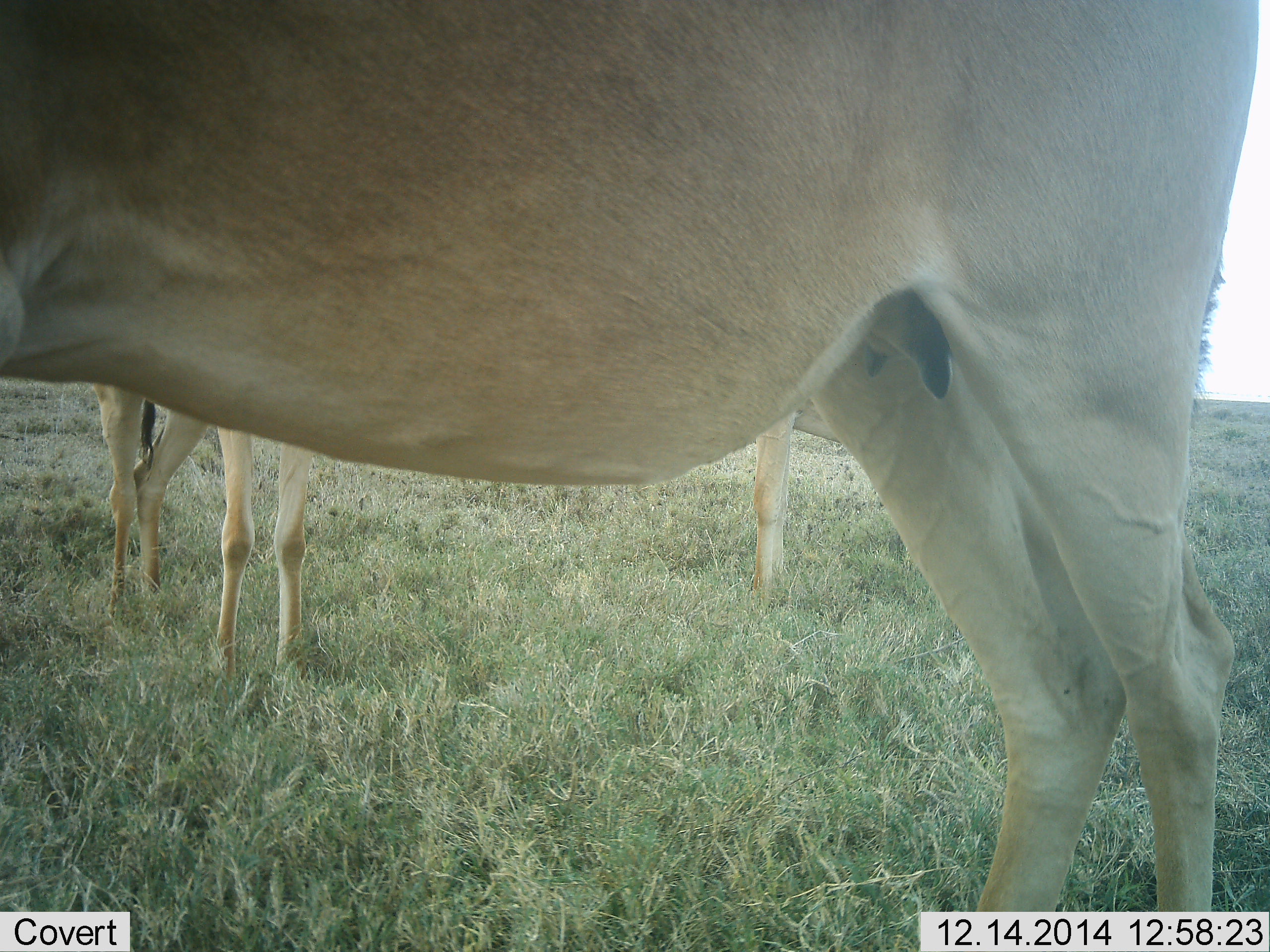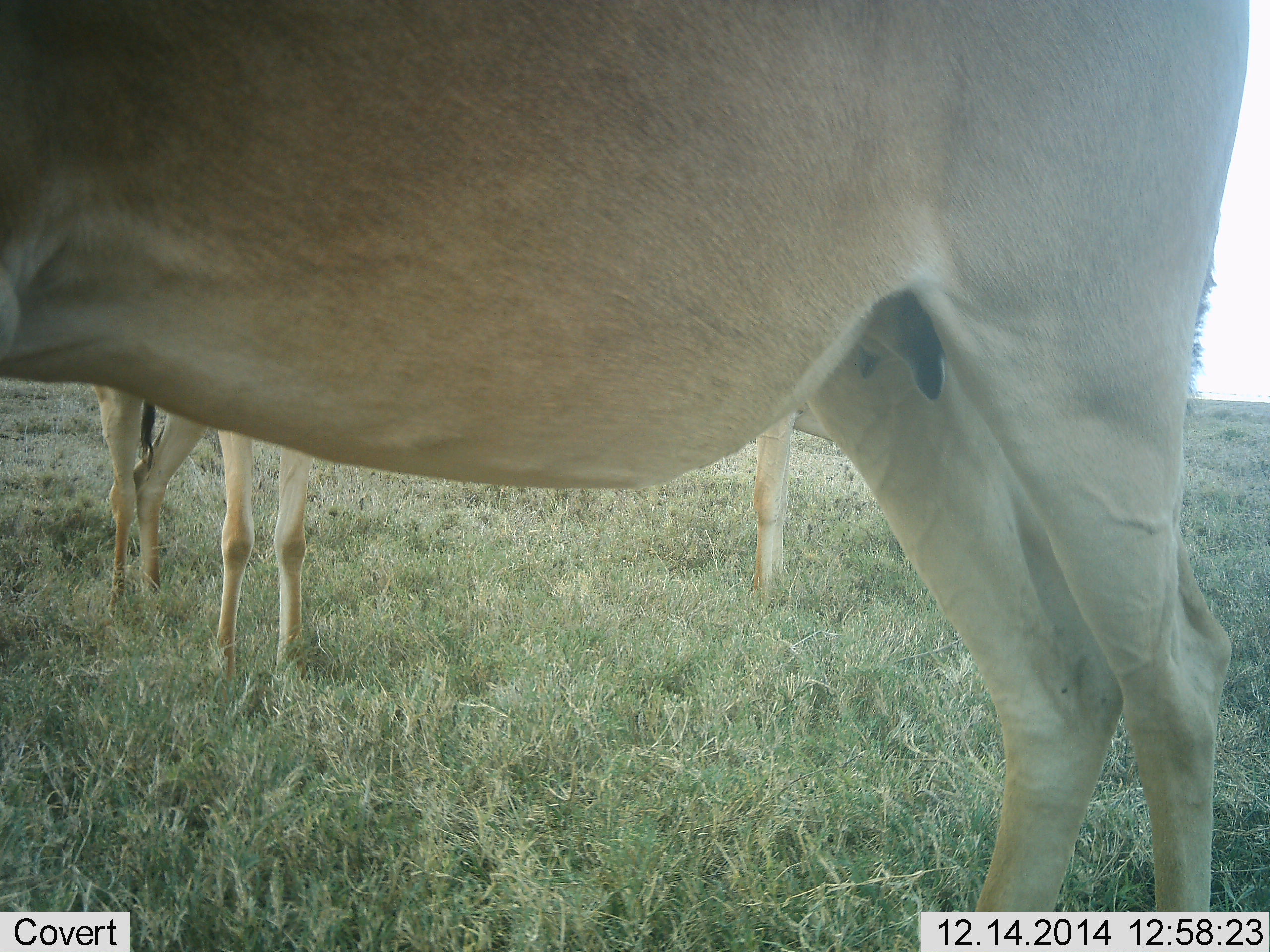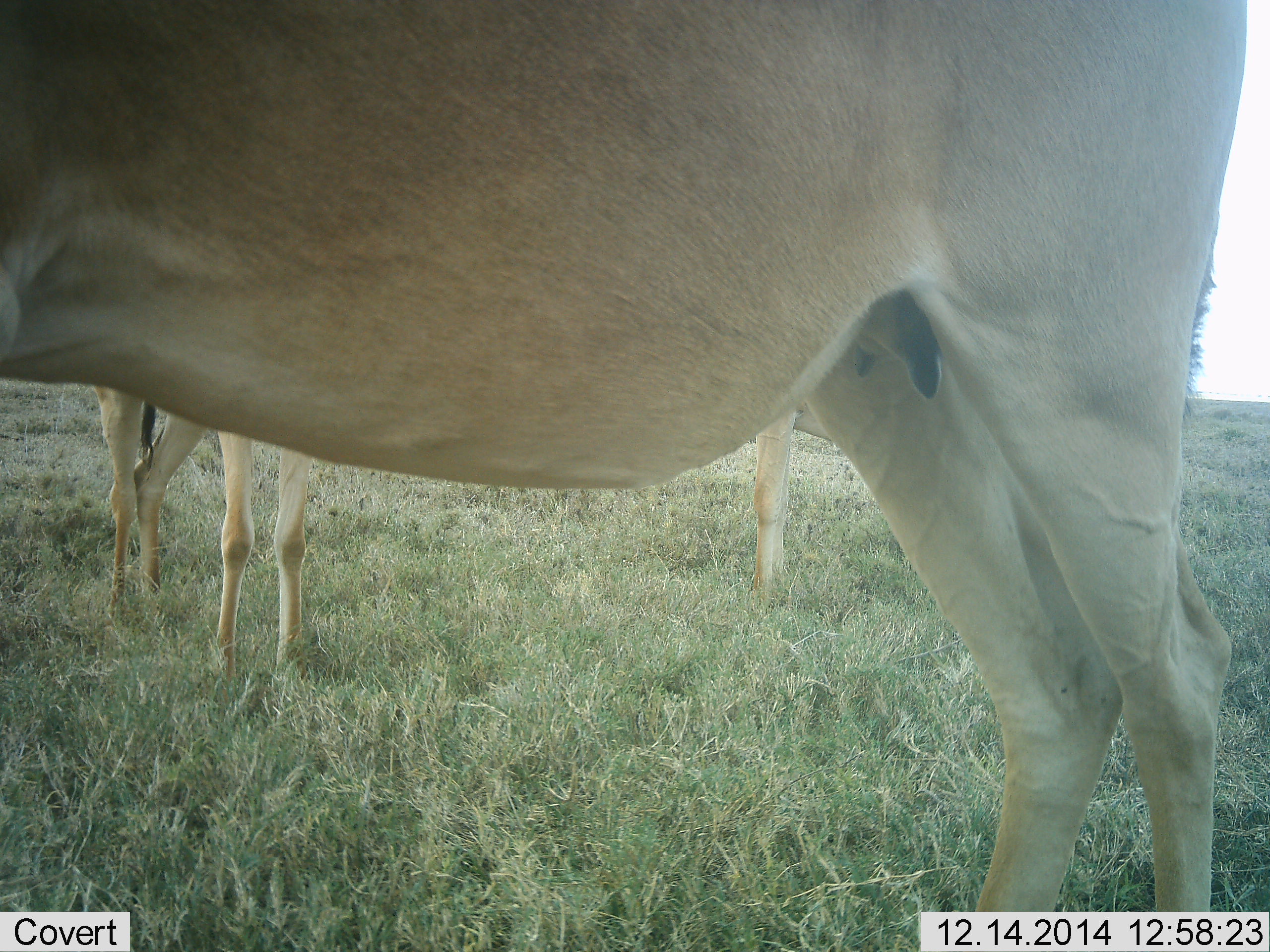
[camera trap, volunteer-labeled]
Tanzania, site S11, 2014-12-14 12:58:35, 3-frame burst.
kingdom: Animalia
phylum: Chordata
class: Mammalia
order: Artiodactyla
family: Bovidae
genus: Alcelaphus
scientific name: Alcelaphus buselaphus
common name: hartebeest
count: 3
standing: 100%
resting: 0%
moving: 0%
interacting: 10%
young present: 10%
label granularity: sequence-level